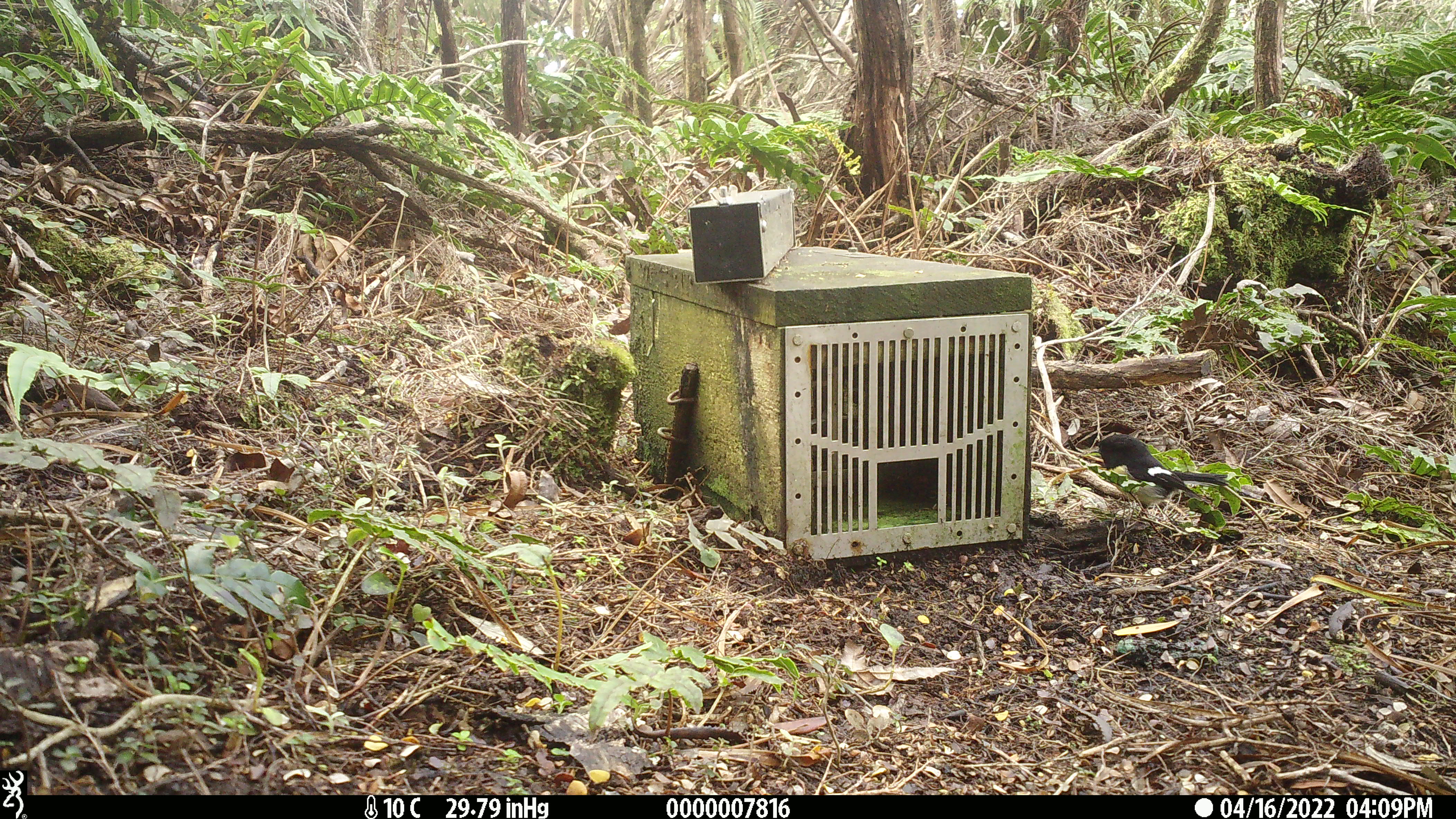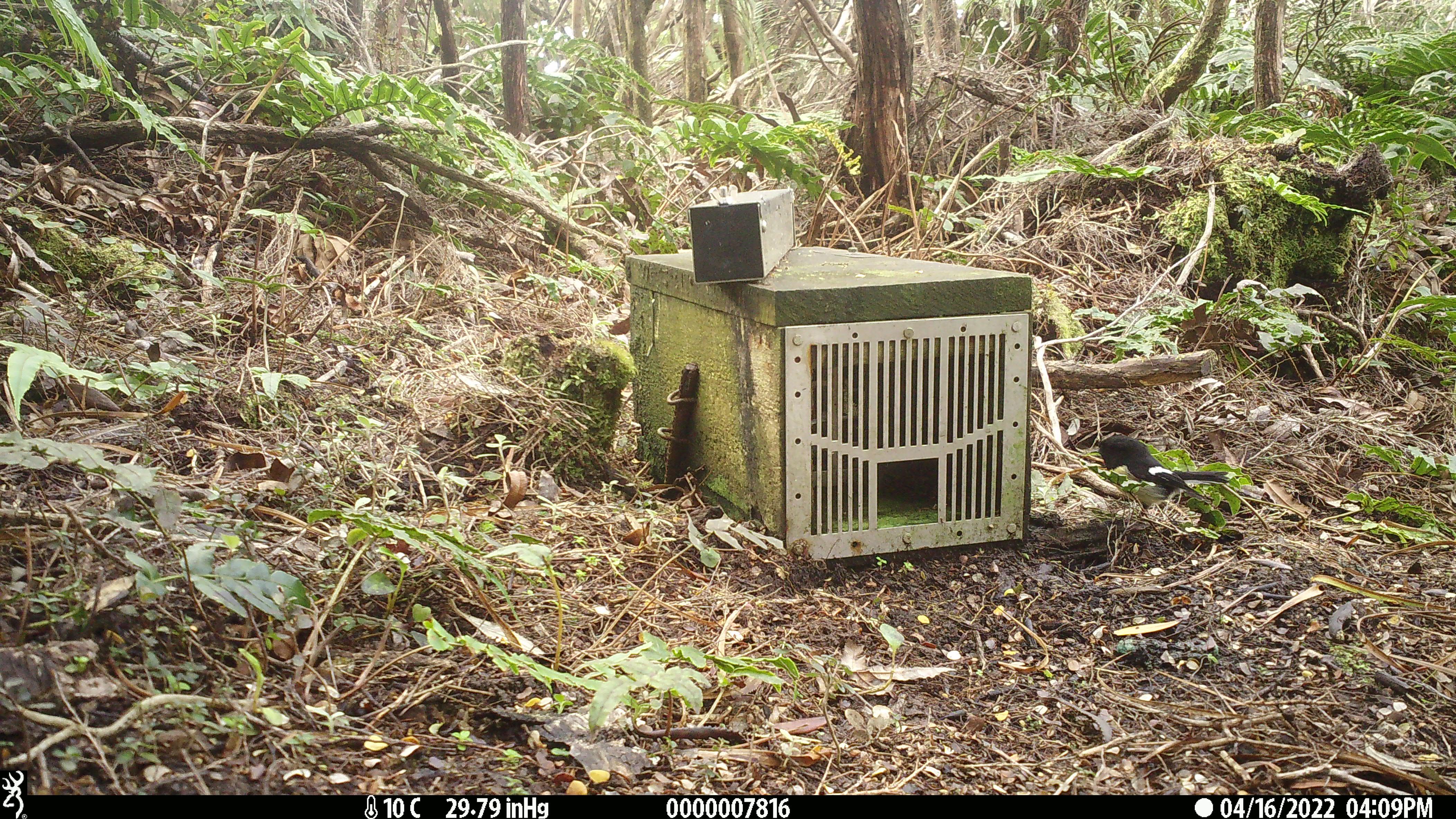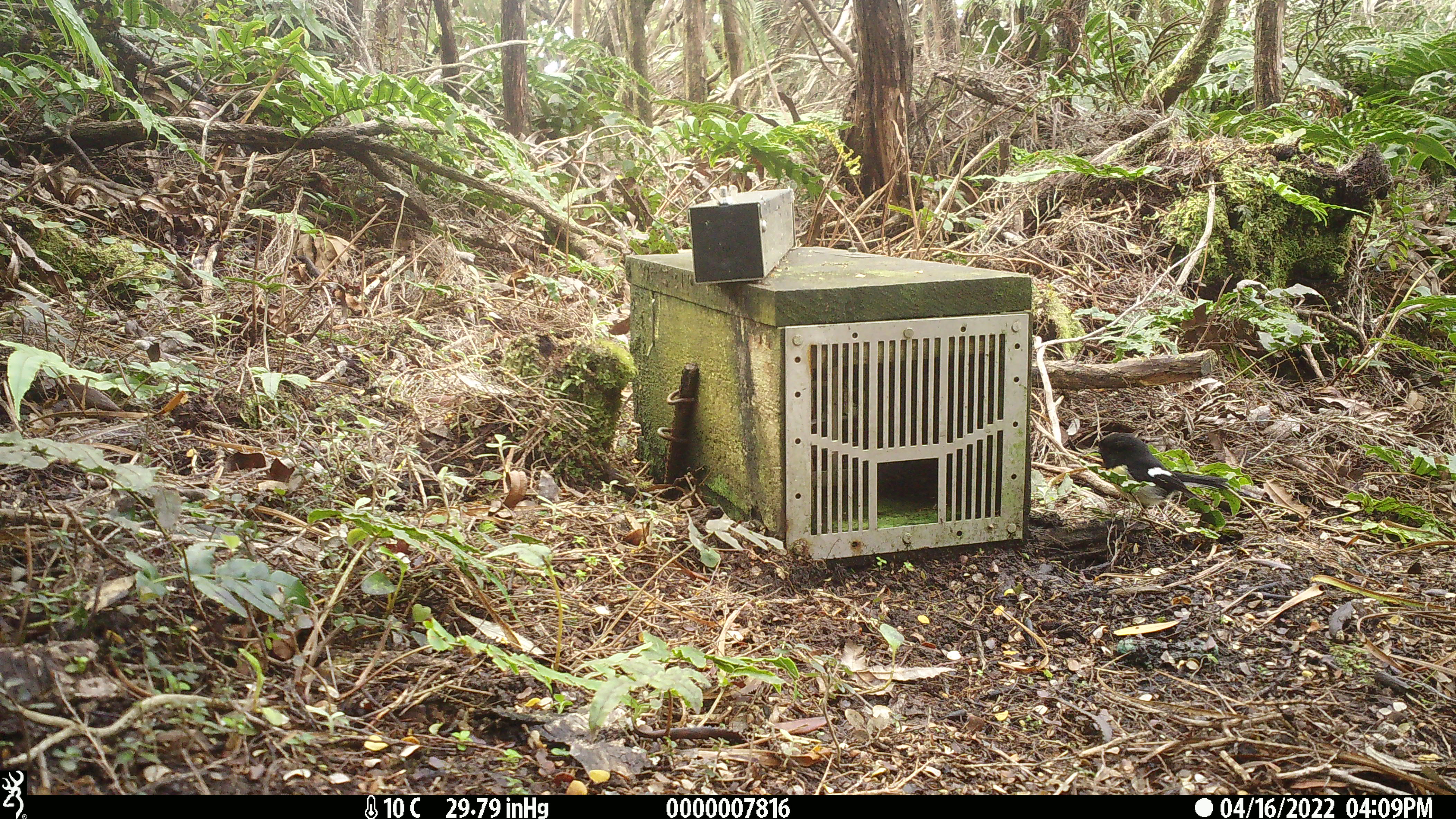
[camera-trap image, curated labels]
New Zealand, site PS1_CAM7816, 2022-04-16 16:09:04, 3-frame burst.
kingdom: Animalia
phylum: Chordata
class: Aves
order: Passeriformes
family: Petroicidae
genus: Petroica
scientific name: Petroica macrocephala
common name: tomtit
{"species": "tomtit (Petroica macrocephala)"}